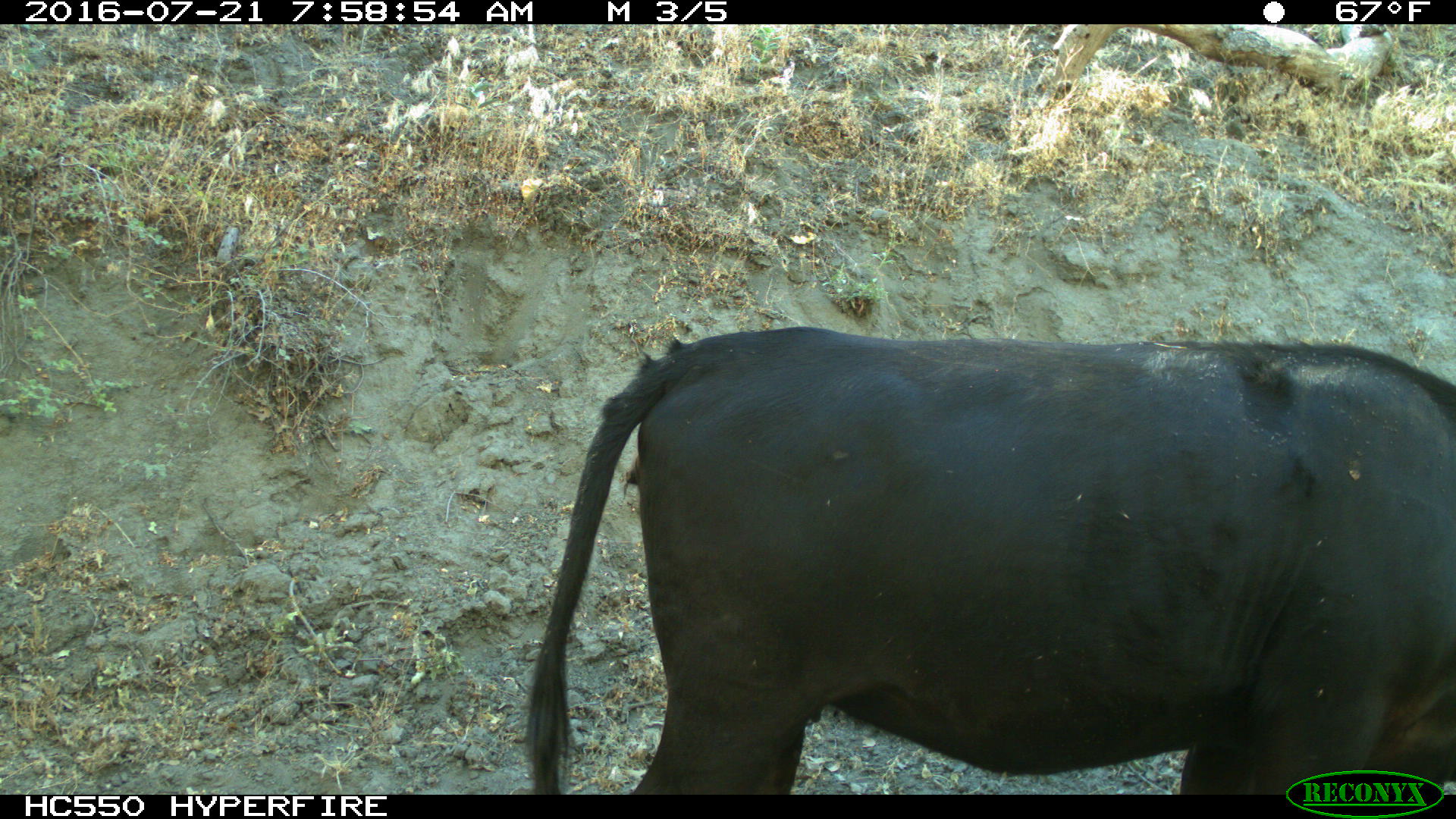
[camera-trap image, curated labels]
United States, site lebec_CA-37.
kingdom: Animalia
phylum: Chordata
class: Mammalia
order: Artiodactyla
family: Bovidae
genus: Bos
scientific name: Bos taurus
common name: domestic cow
Bos taurus (domestic cow).